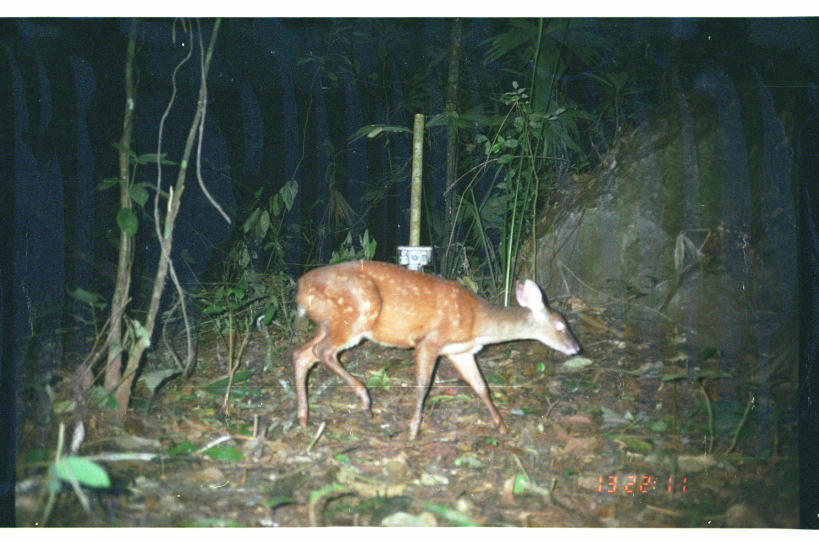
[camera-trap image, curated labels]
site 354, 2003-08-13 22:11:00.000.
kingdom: Animalia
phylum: Chordata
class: Mammalia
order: Artiodactyla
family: Cervidae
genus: Mazama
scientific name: Mazama americana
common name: red brocket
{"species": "Mazama americana (red brocket)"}